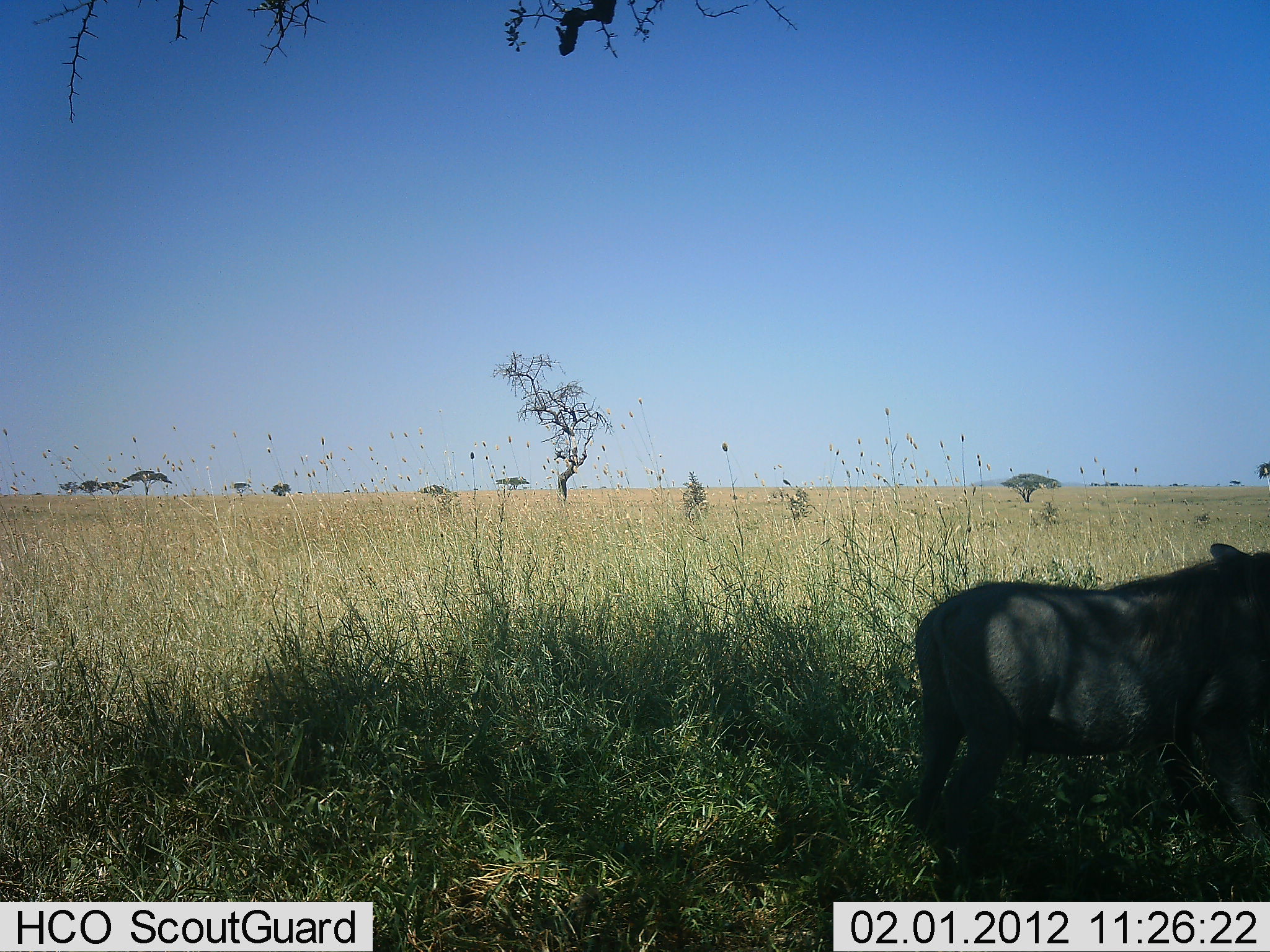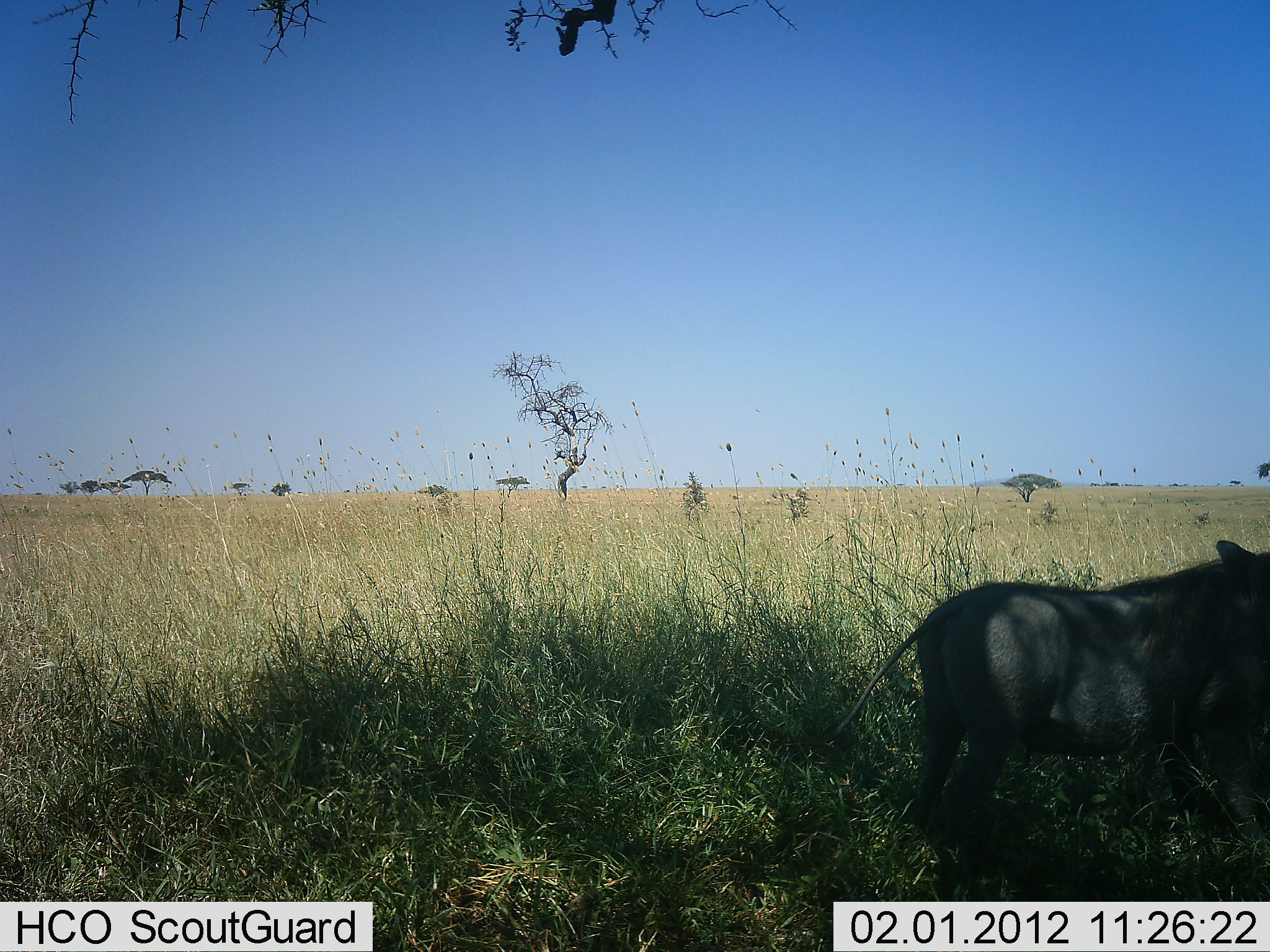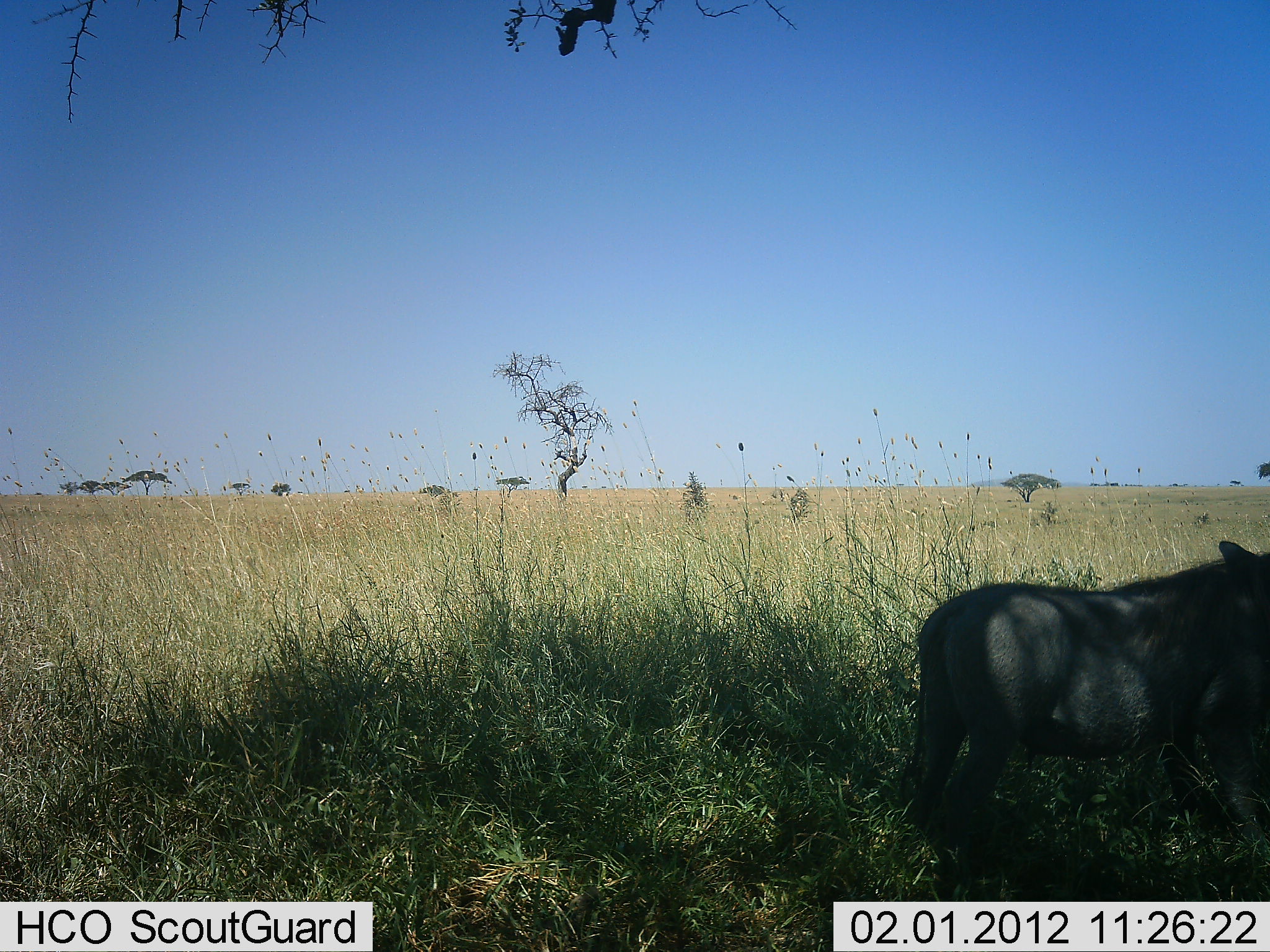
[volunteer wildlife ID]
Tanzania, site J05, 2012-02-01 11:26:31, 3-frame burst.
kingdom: Animalia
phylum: Chordata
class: Mammalia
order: Artiodactyla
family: Suidae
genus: Phacochoerus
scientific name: Phacochoerus africanus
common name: warthog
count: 1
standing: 95%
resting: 0%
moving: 5%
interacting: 0%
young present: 0%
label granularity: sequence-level